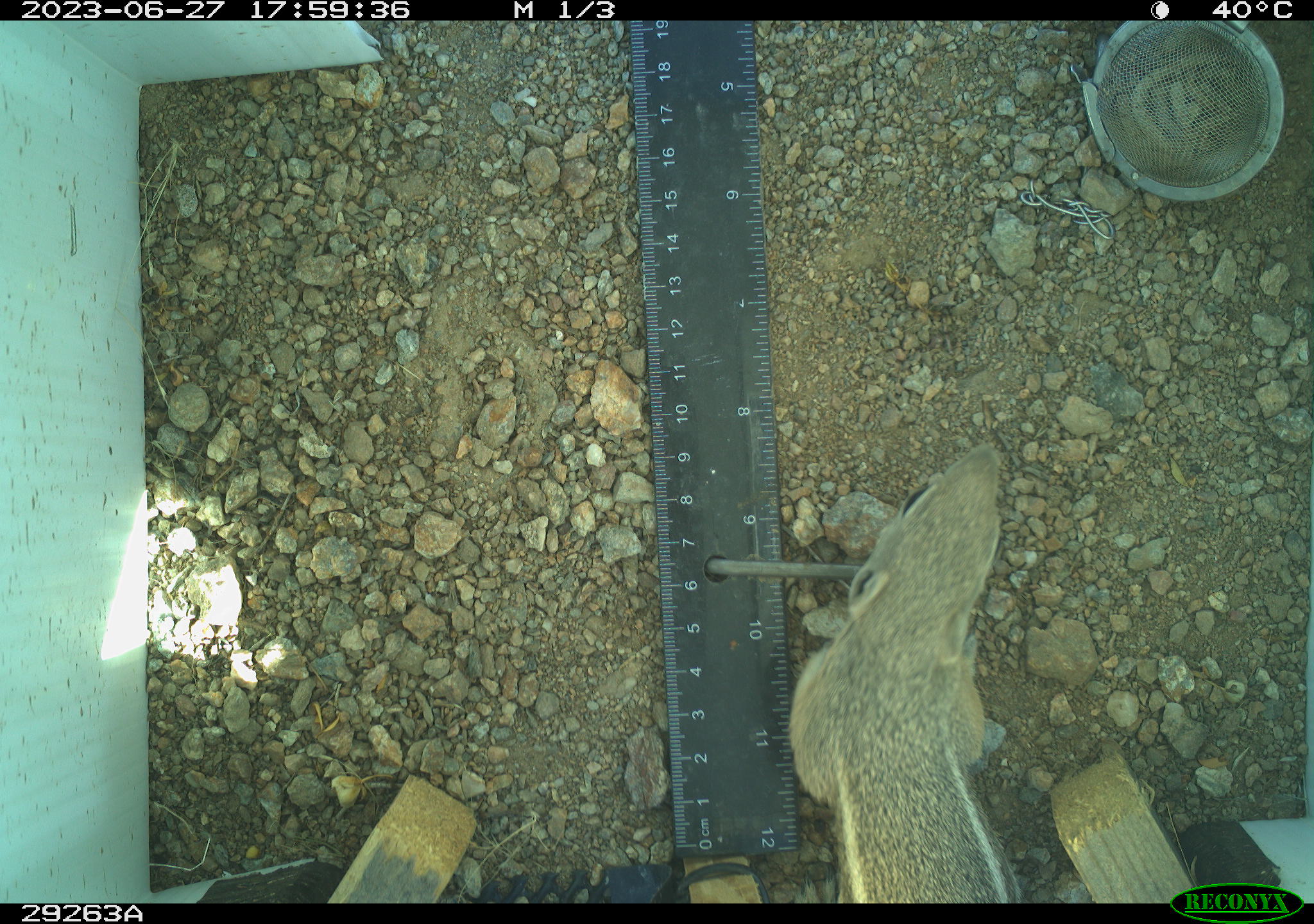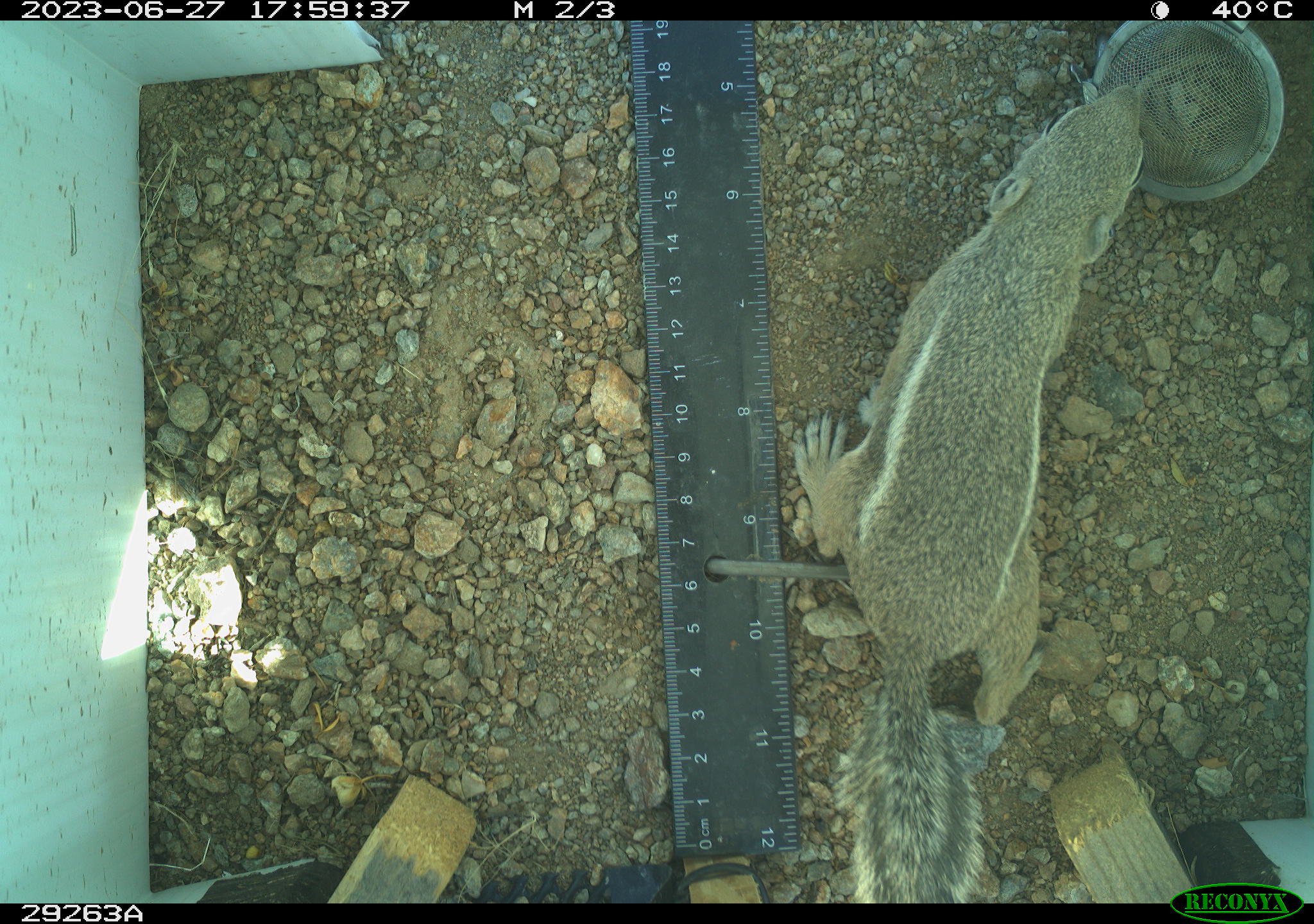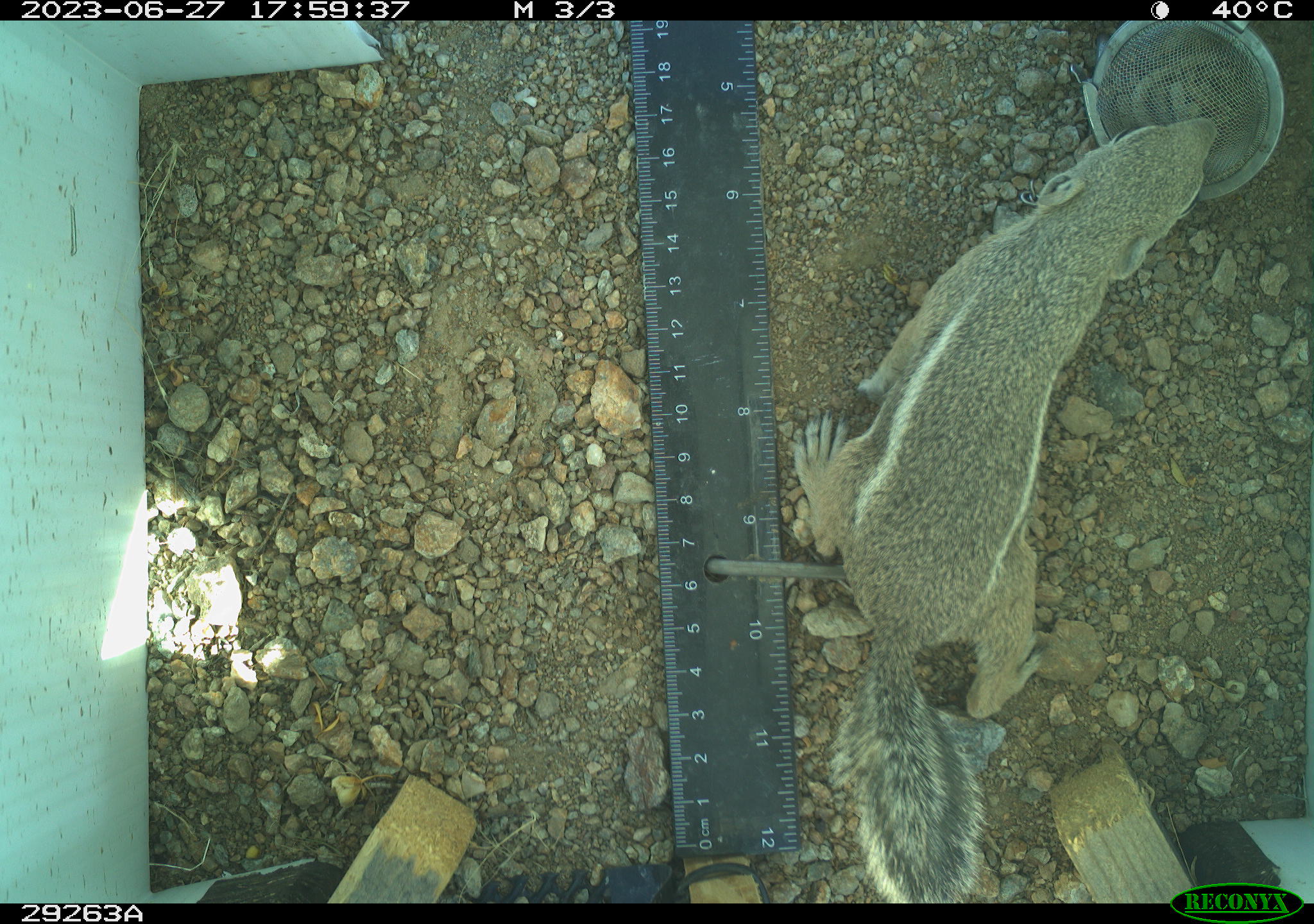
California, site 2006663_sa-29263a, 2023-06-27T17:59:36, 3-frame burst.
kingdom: Animalia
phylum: Chordata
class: Mammalia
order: Rodentia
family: Sciuridae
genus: Ammospermophilus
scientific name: Ammospermophilus leucurus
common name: white-tailed antelope squirrel